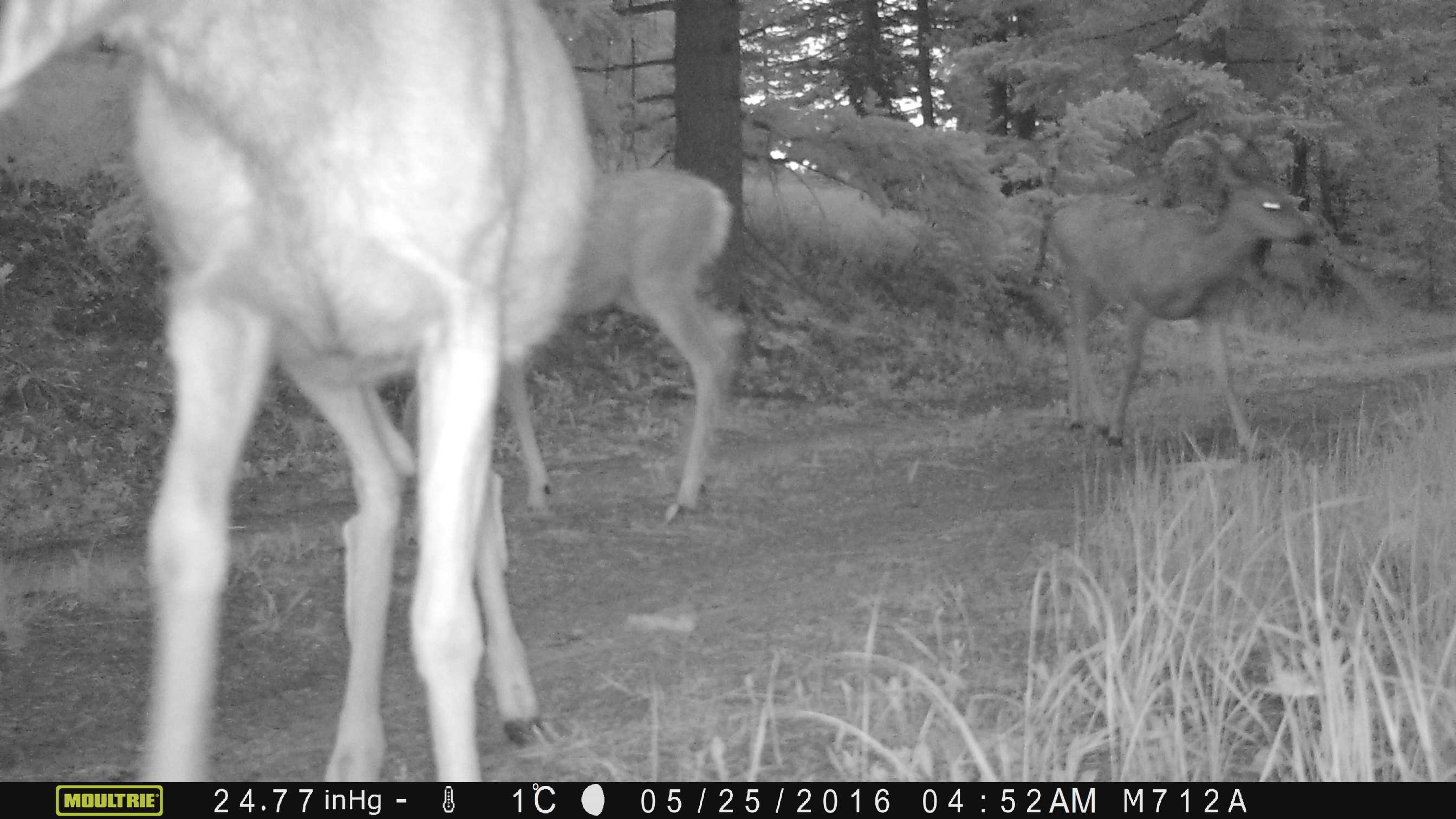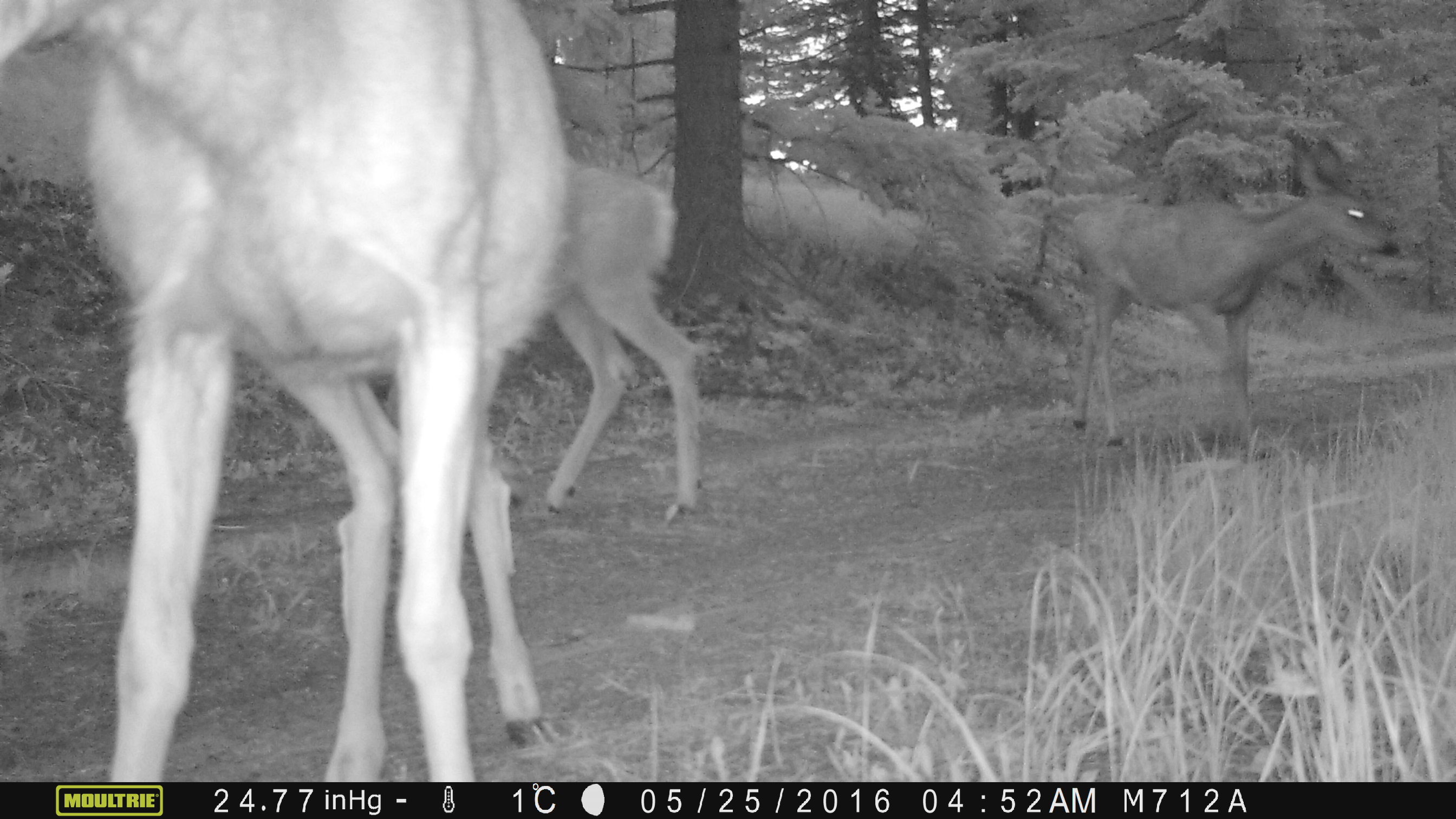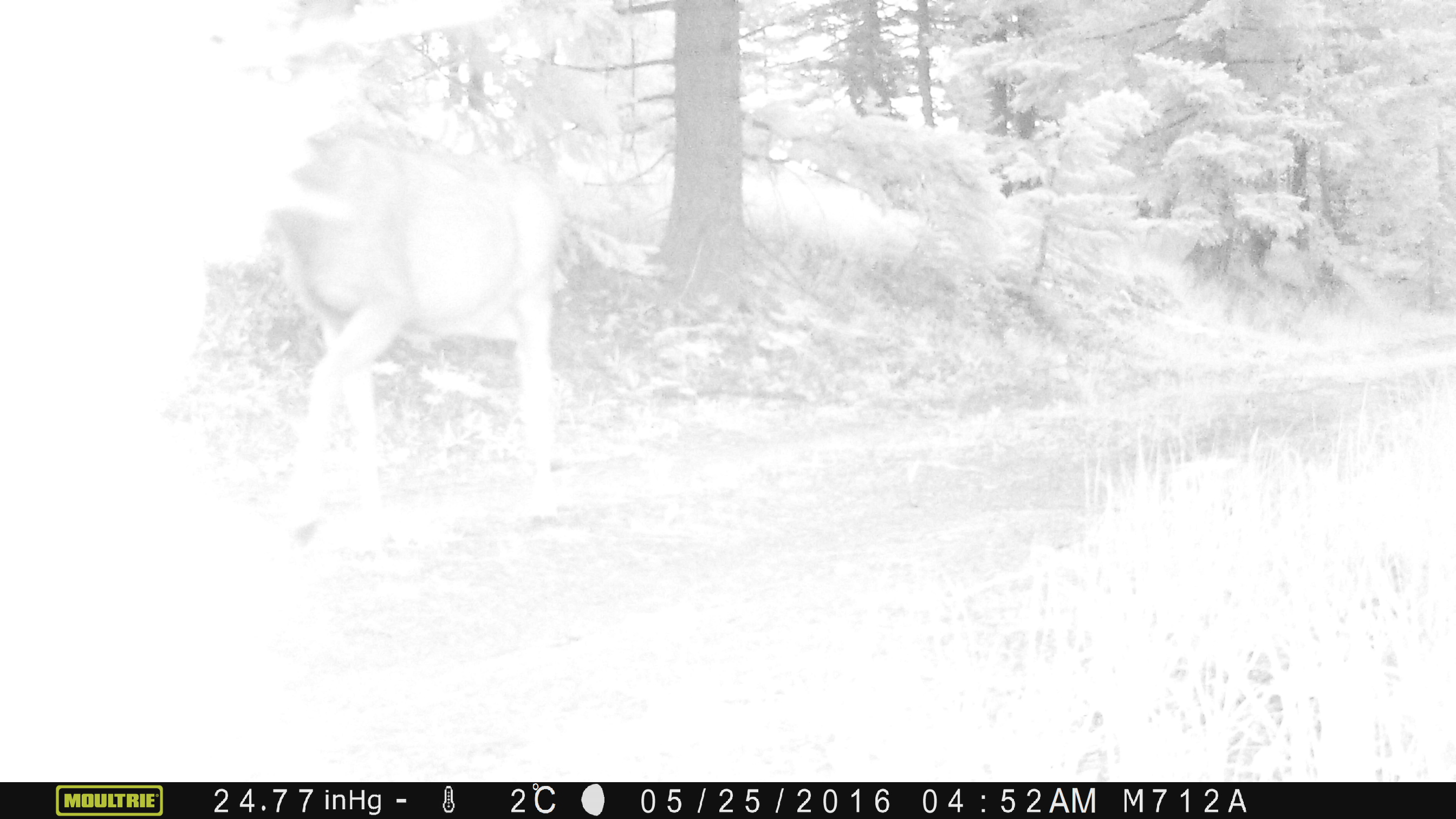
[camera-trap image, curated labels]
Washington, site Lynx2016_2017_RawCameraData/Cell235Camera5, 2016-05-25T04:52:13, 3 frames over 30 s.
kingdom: Animalia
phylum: Chordata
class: Mammalia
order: Artiodactyla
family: Cervidae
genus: Odocoileus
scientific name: Odocoileus hemionus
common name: mule deer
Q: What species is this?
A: Odocoileus hemionus (mule deer).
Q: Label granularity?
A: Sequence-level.